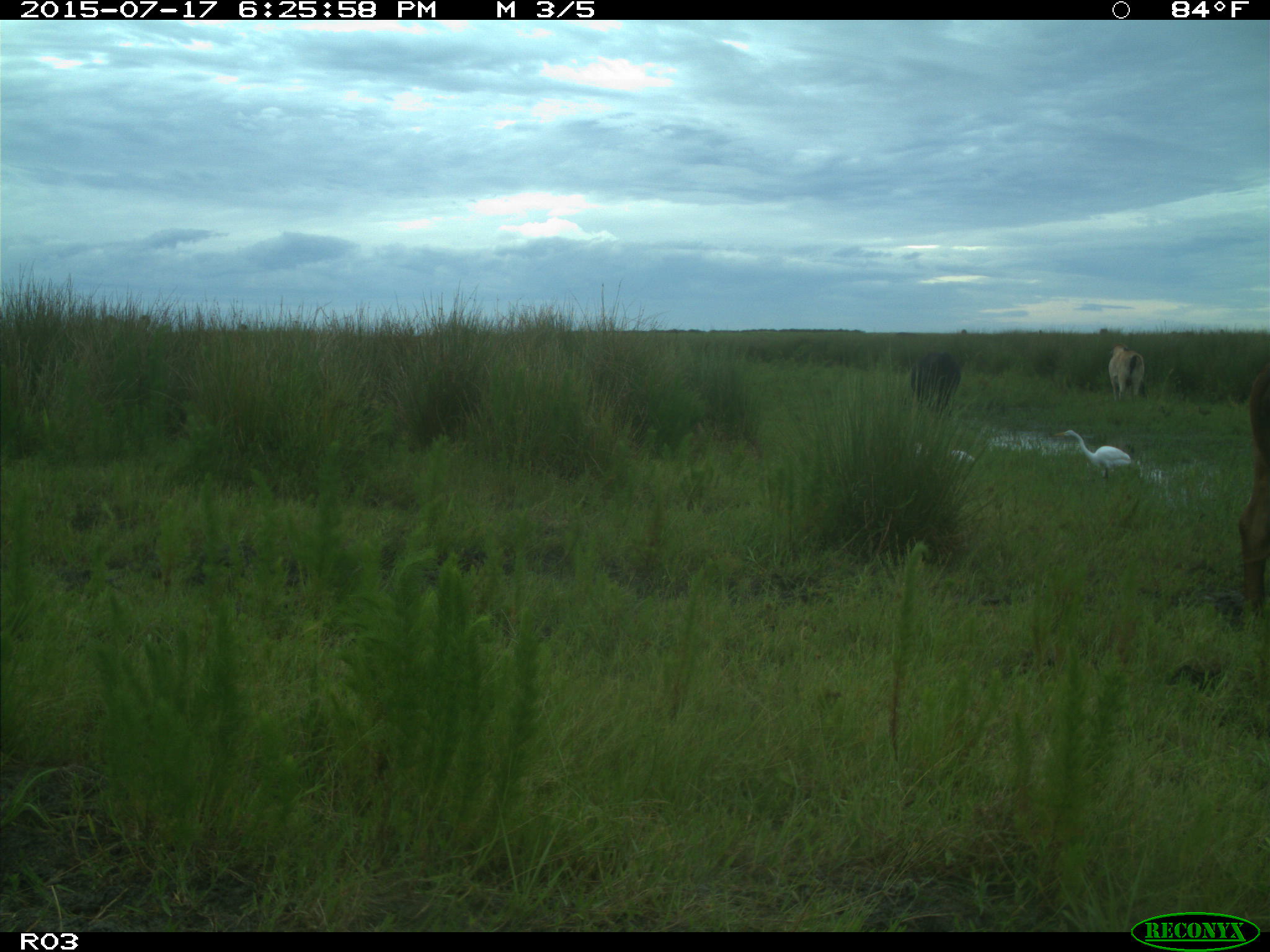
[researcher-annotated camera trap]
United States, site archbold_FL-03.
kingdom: Animalia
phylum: Chordata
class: Mammalia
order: Artiodactyla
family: Bovidae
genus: Bos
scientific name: Bos taurus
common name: domestic cow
Bos taurus (domestic cow).